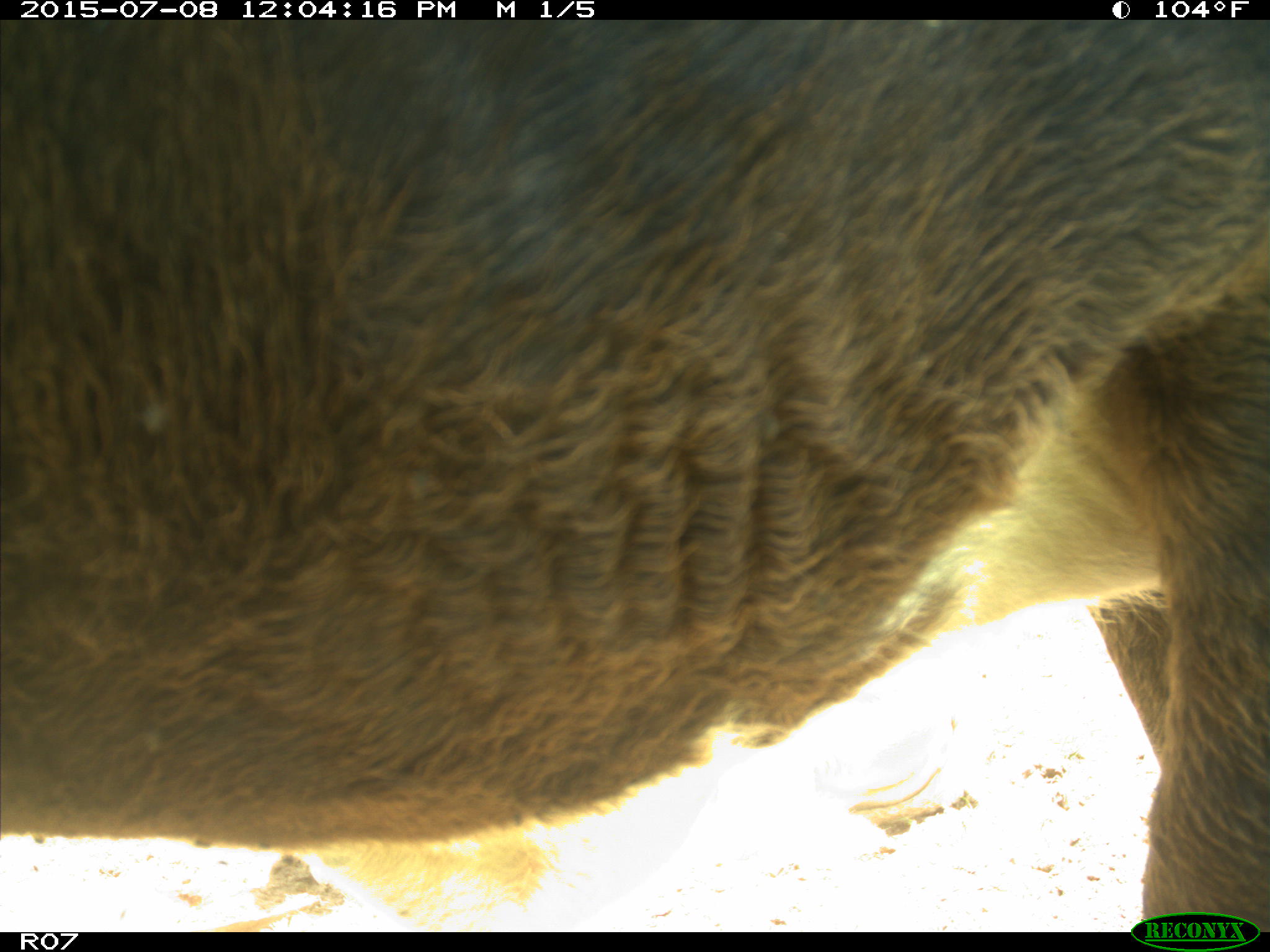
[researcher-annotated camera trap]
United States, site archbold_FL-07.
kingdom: Animalia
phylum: Chordata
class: Mammalia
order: Artiodactyla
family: Bovidae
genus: Bos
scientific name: Bos taurus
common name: domestic cow